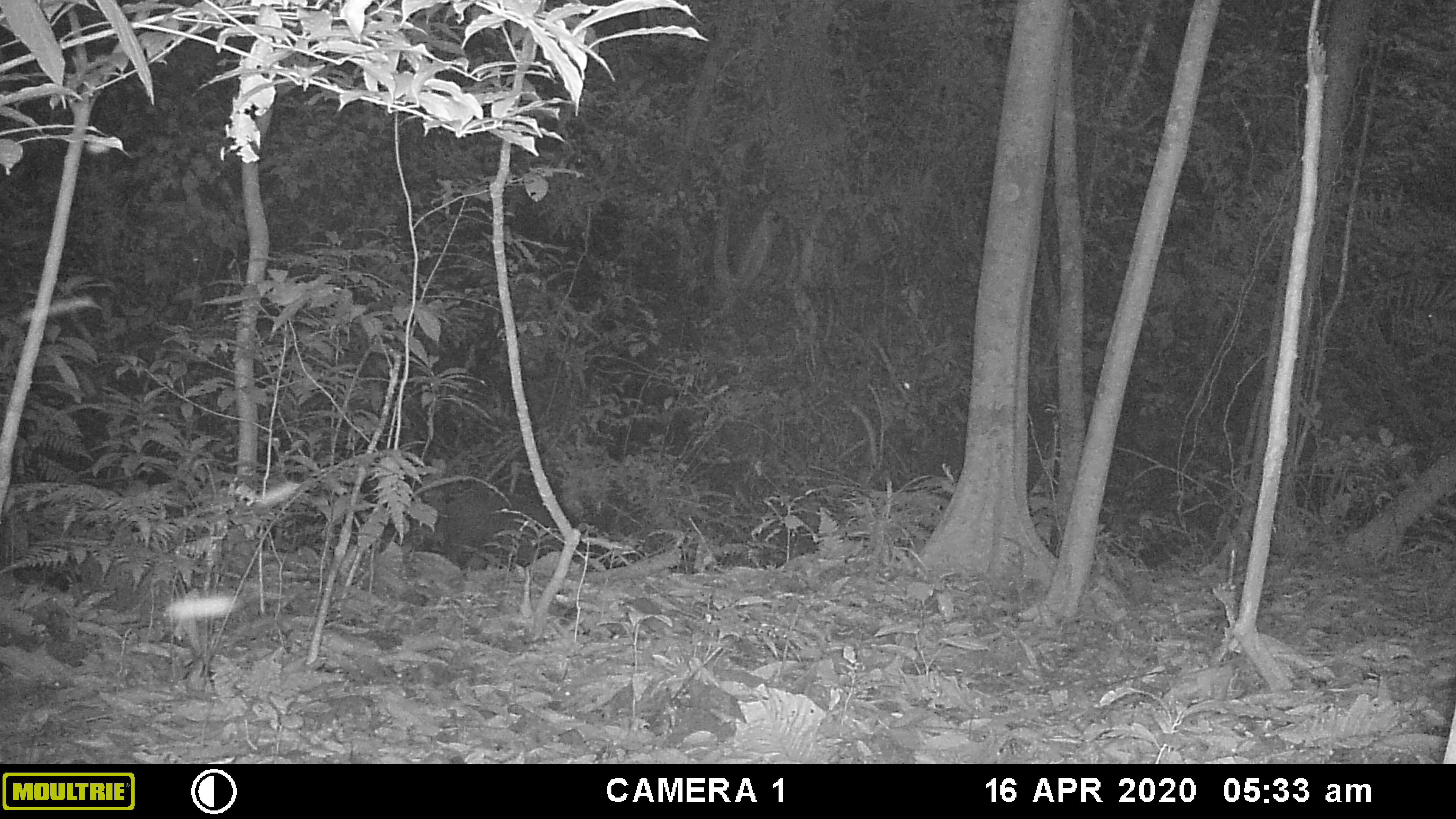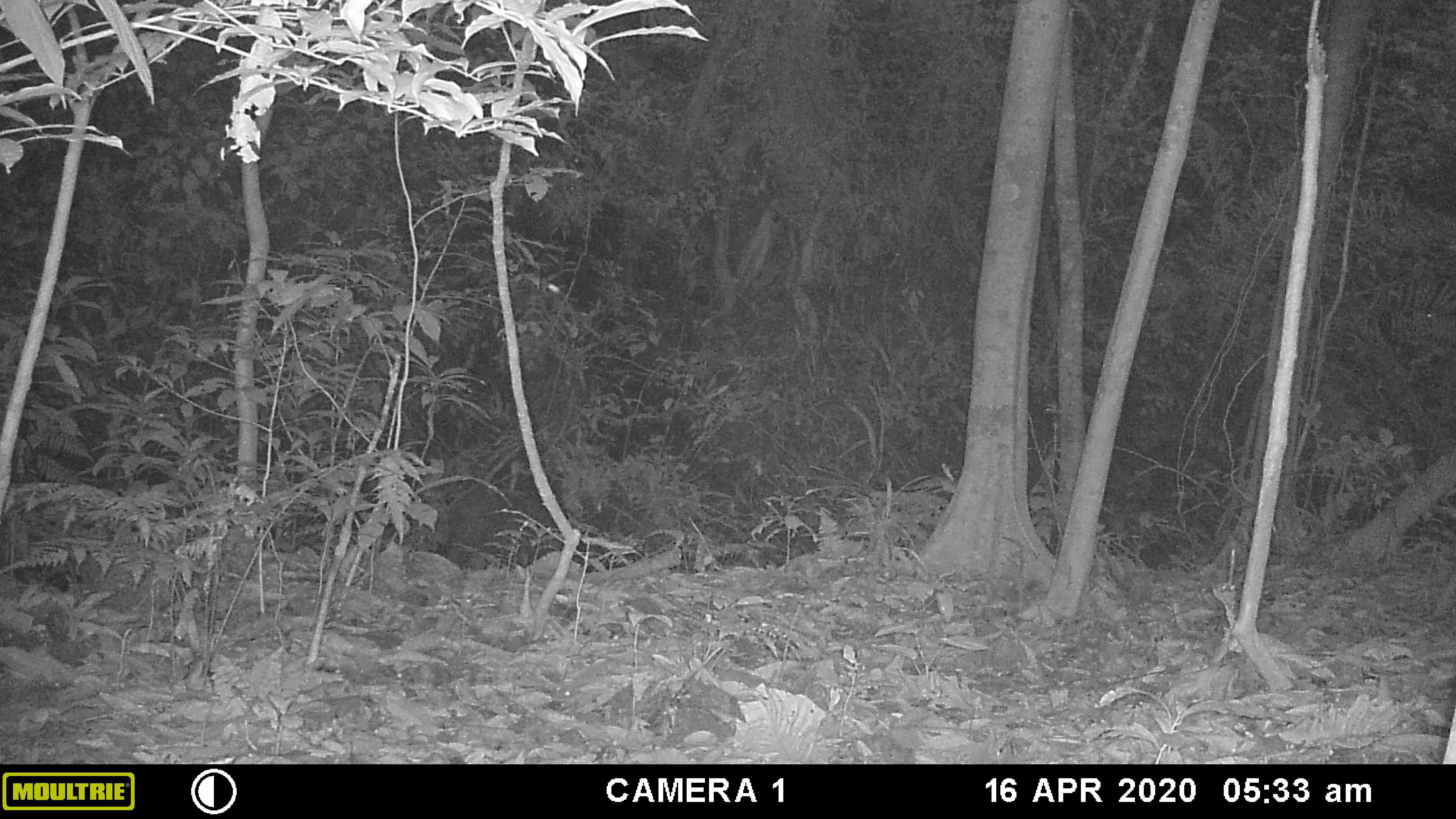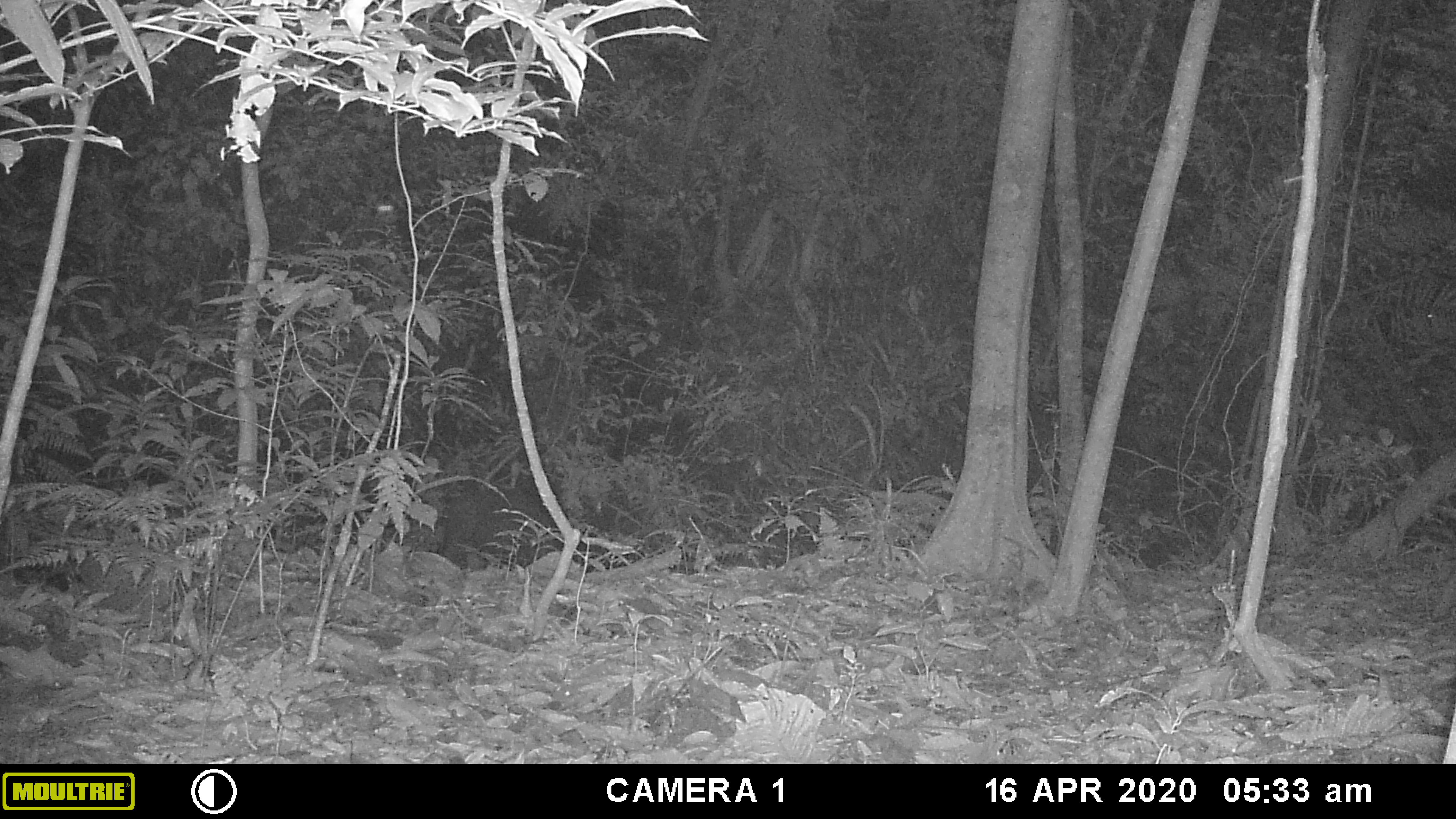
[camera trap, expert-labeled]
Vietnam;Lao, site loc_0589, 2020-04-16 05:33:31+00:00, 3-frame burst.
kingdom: Animalia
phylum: Chordata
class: Mammalia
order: Artiodactyla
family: Suidae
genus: Sus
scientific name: Sus scrofa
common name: eurasian wild pig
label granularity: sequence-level